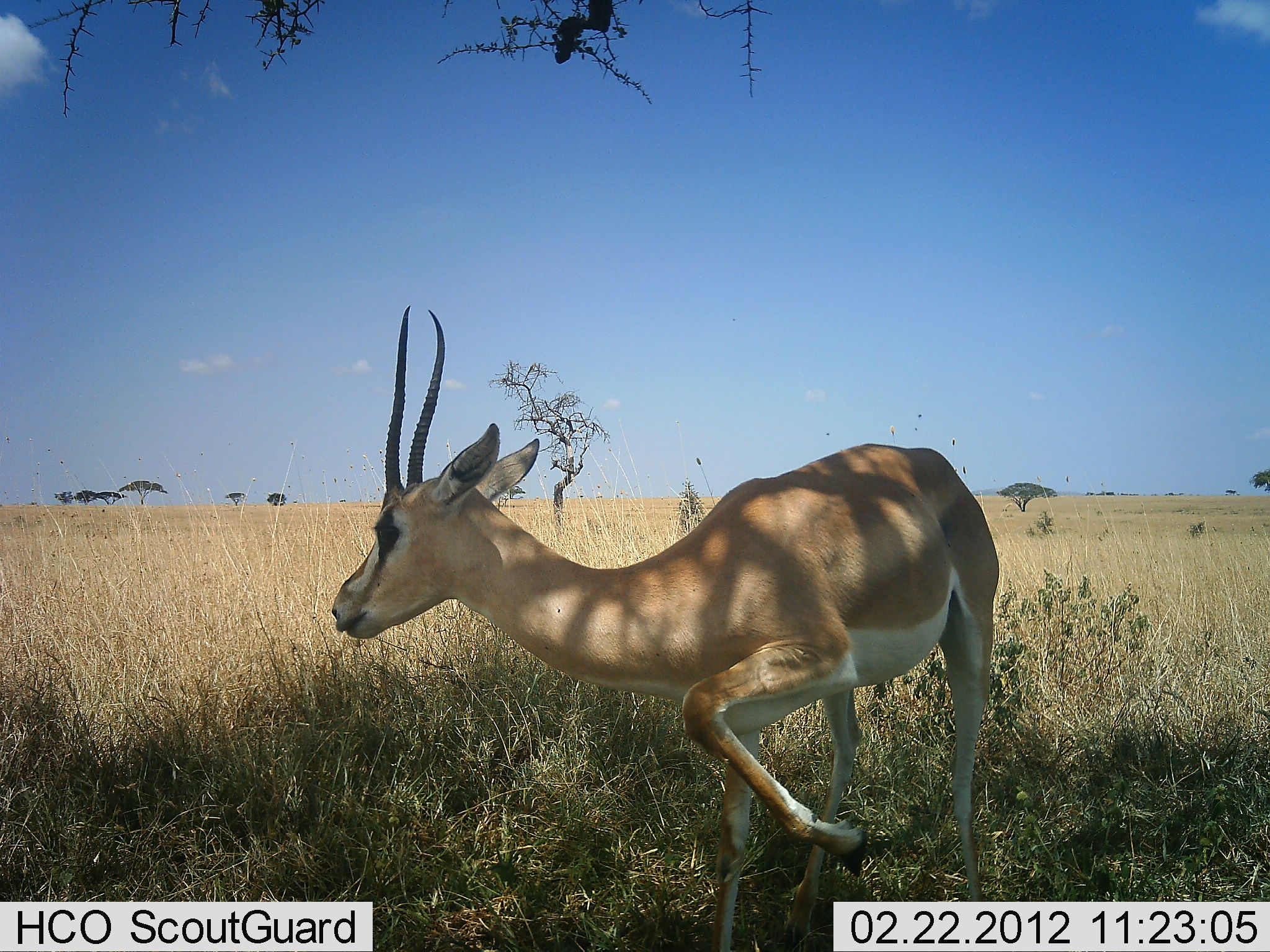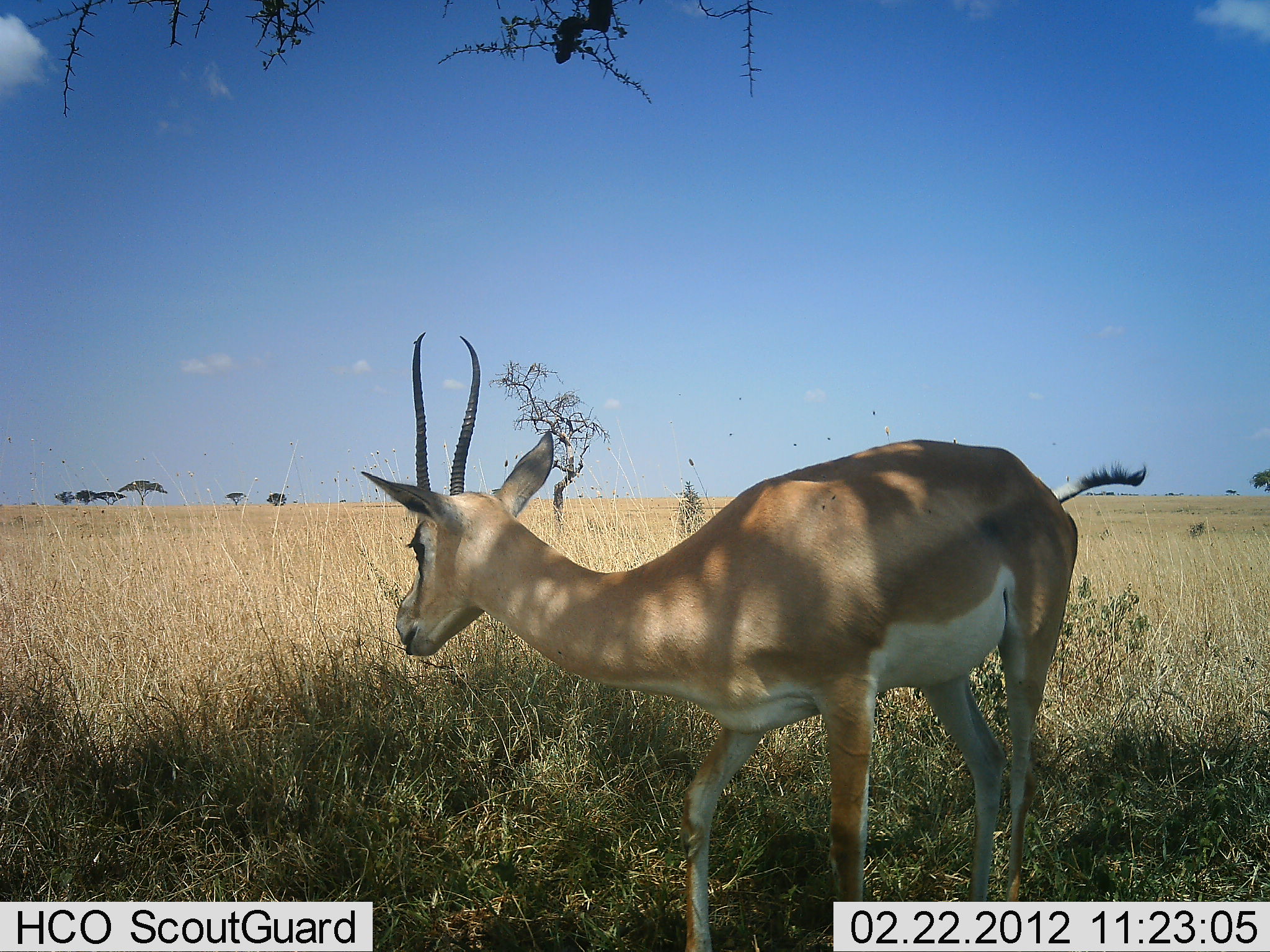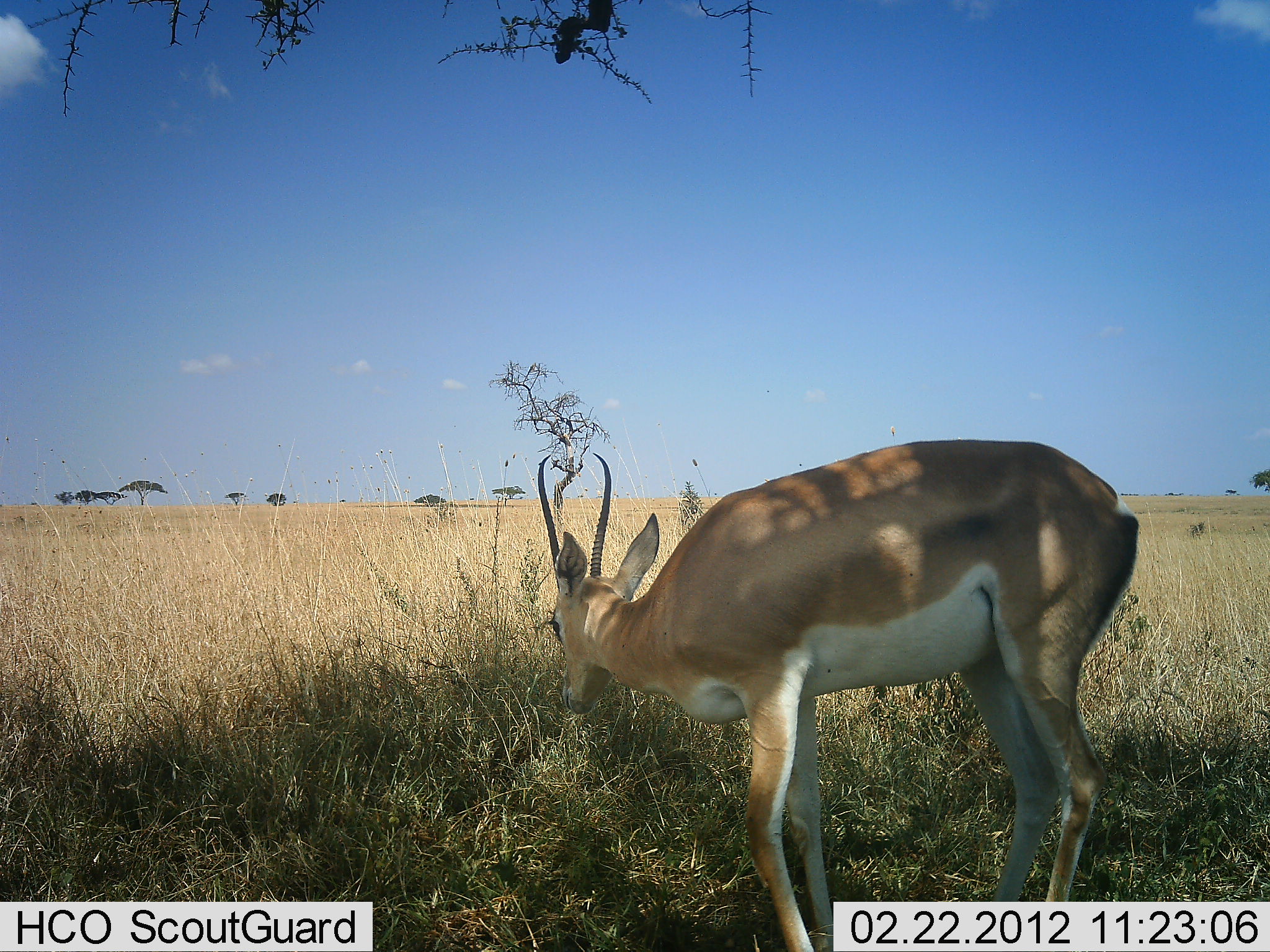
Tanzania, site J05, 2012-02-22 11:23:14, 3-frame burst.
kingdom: Animalia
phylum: Chordata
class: Mammalia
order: Artiodactyla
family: Bovidae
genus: Nanger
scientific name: Nanger granti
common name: grant's gazelle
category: gazellegrants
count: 1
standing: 50%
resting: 0%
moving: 50%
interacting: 0%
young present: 0%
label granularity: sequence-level